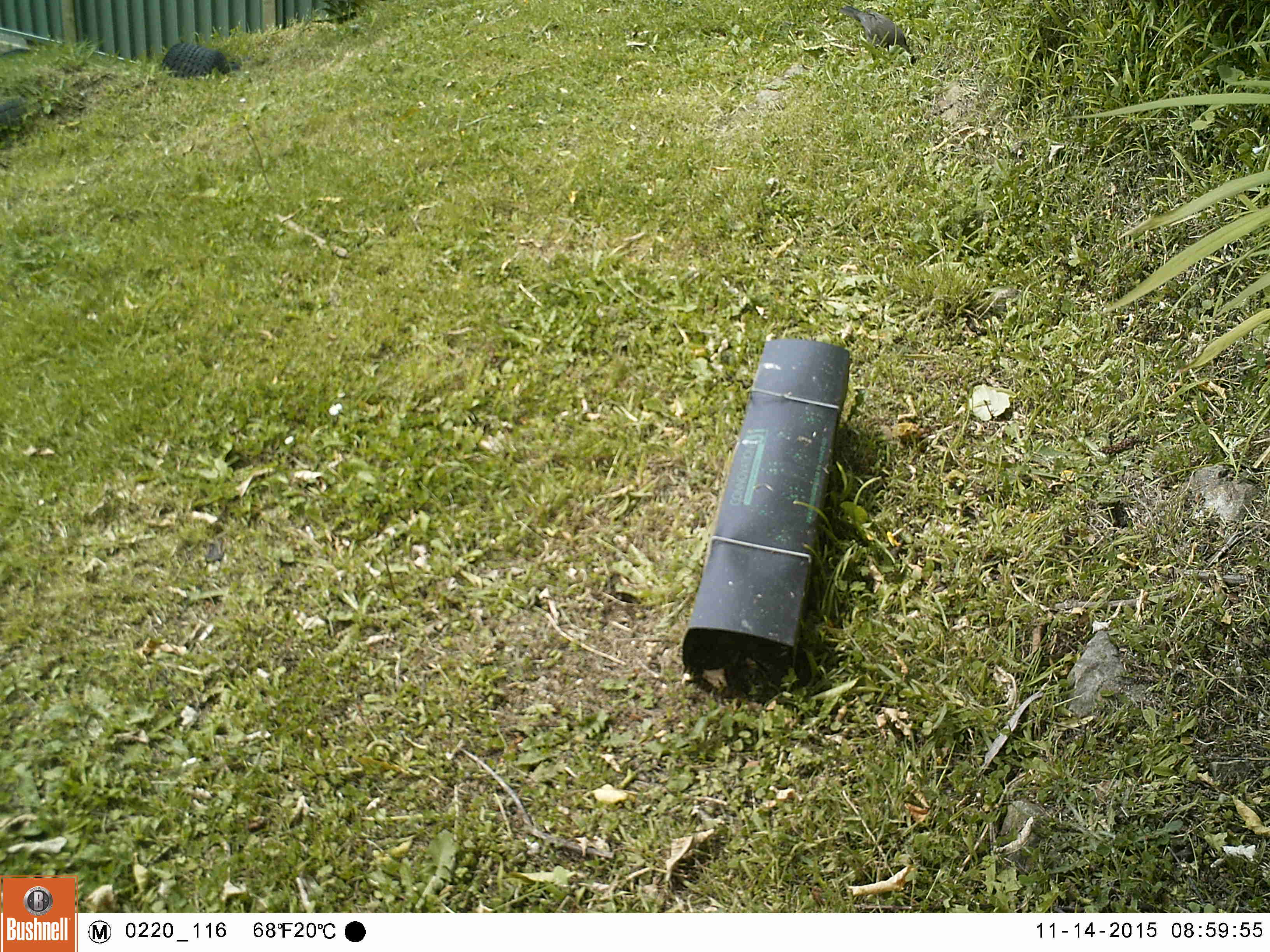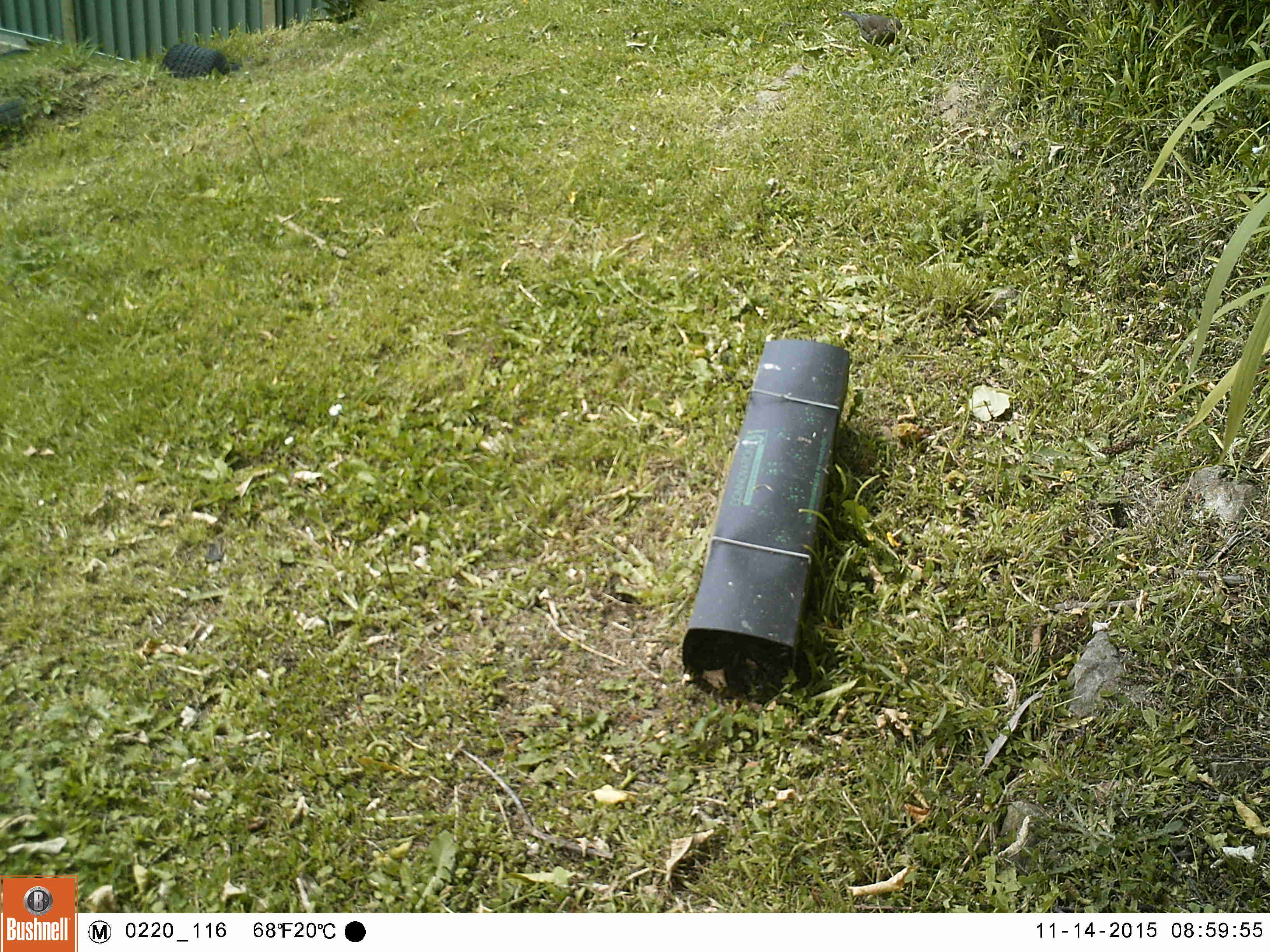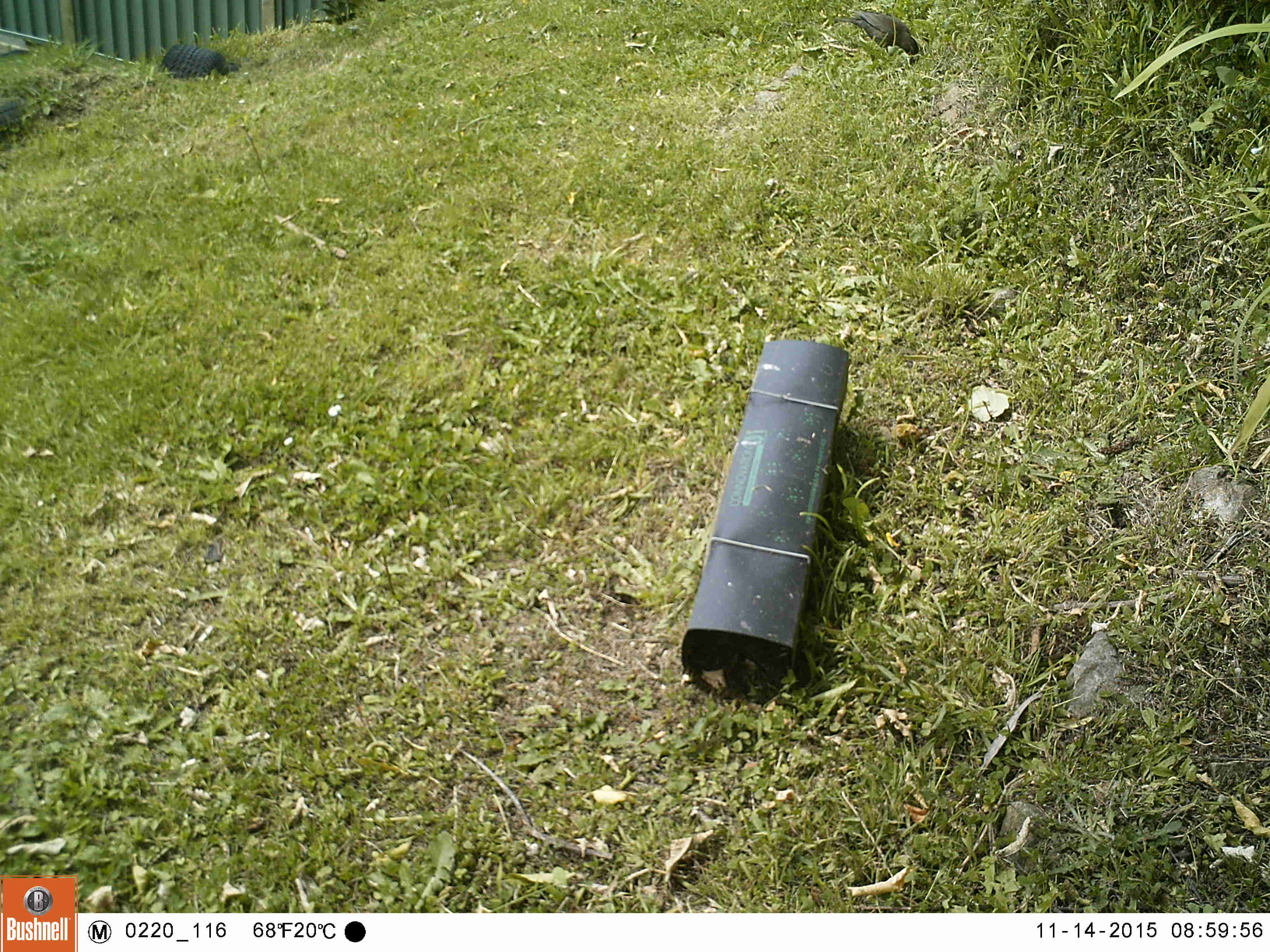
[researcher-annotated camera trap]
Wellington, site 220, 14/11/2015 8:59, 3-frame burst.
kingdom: Animalia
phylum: Chordata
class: Aves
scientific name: Aves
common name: bird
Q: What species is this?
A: Bird (Aves).